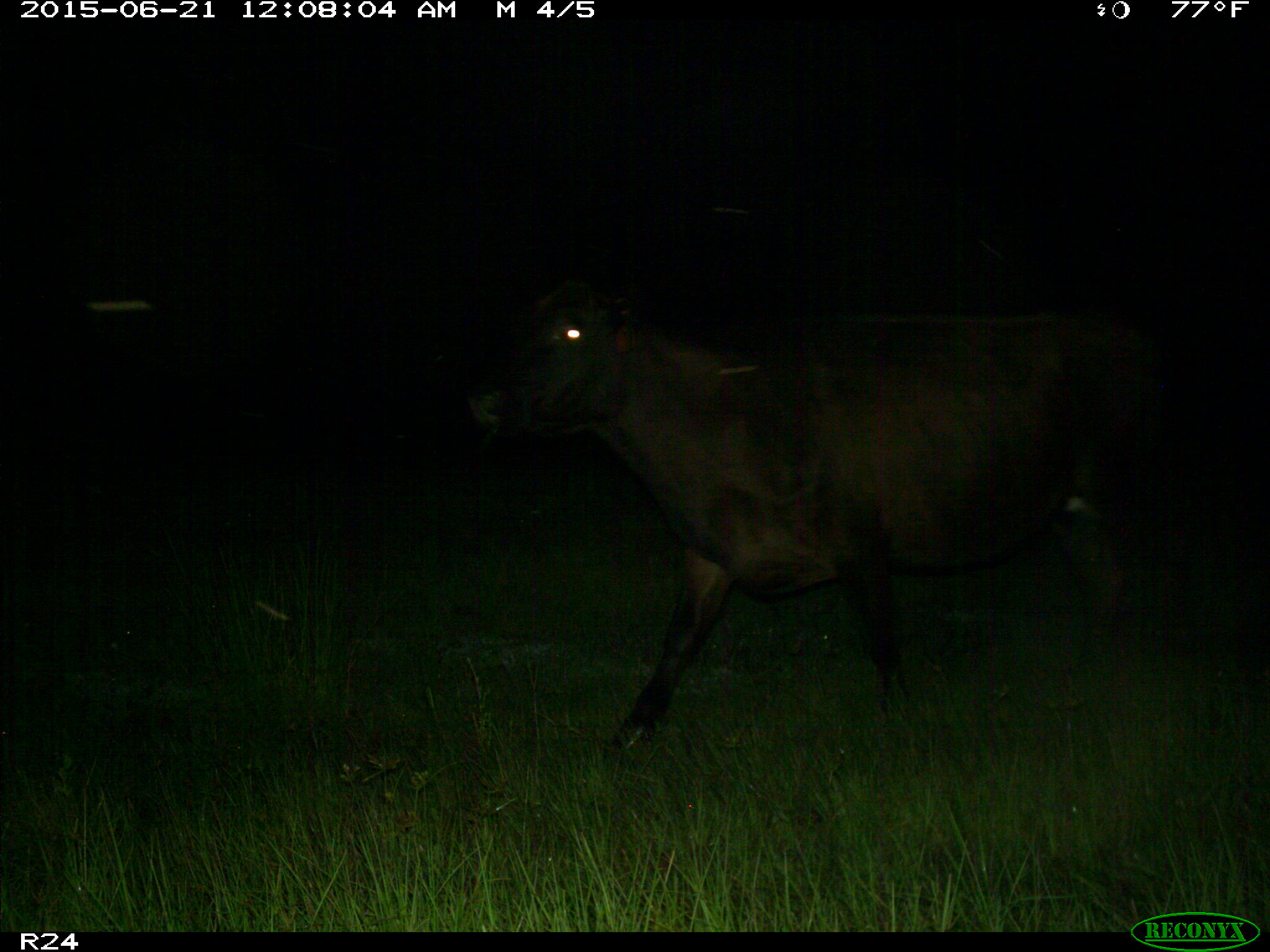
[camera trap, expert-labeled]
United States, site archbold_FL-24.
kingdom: Animalia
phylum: Chordata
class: Mammalia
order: Artiodactyla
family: Bovidae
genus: Bos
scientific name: Bos taurus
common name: domestic cow